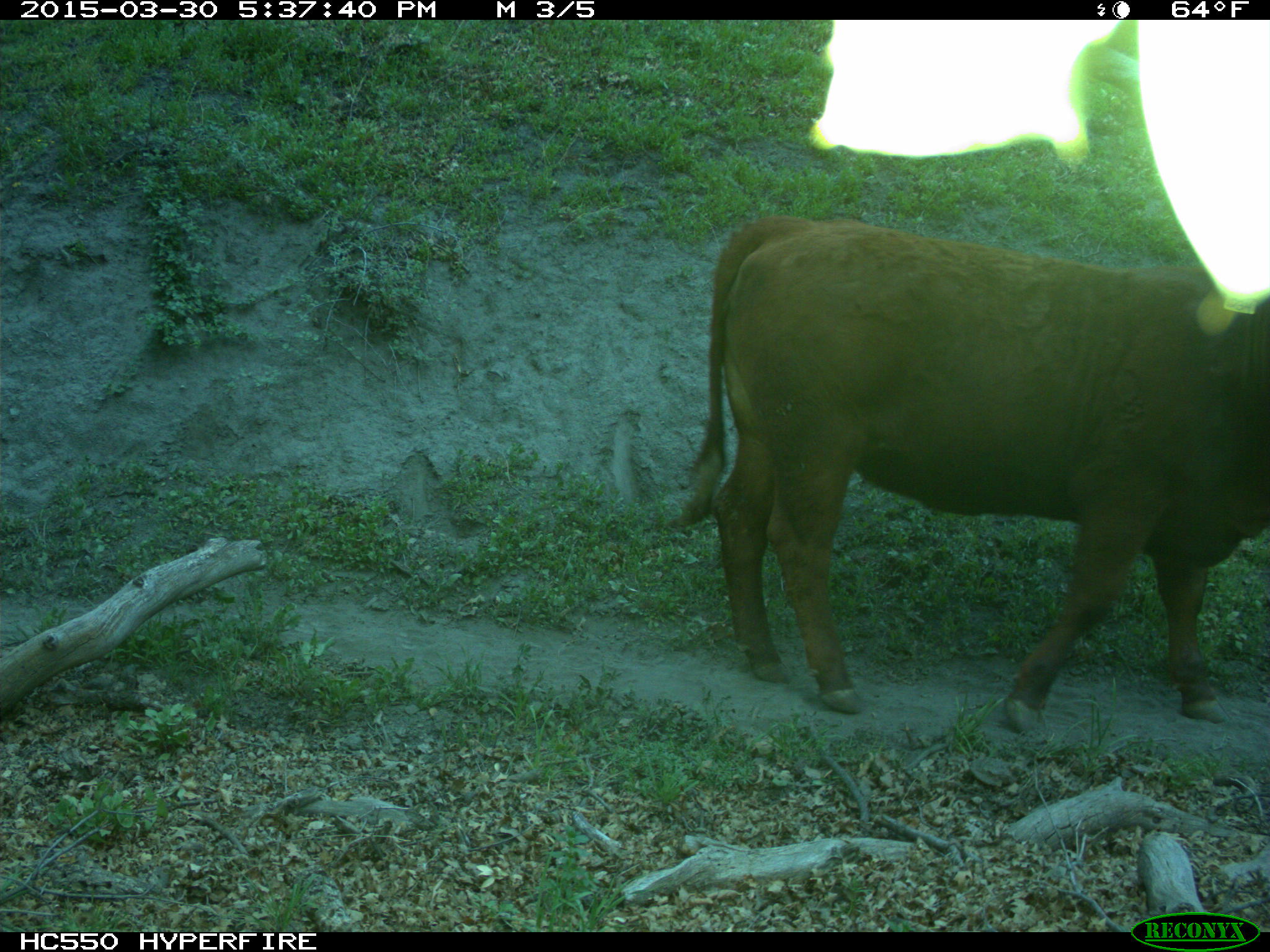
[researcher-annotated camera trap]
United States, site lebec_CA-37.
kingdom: Animalia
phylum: Chordata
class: Mammalia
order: Artiodactyla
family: Bovidae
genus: Bos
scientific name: Bos taurus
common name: domestic cow